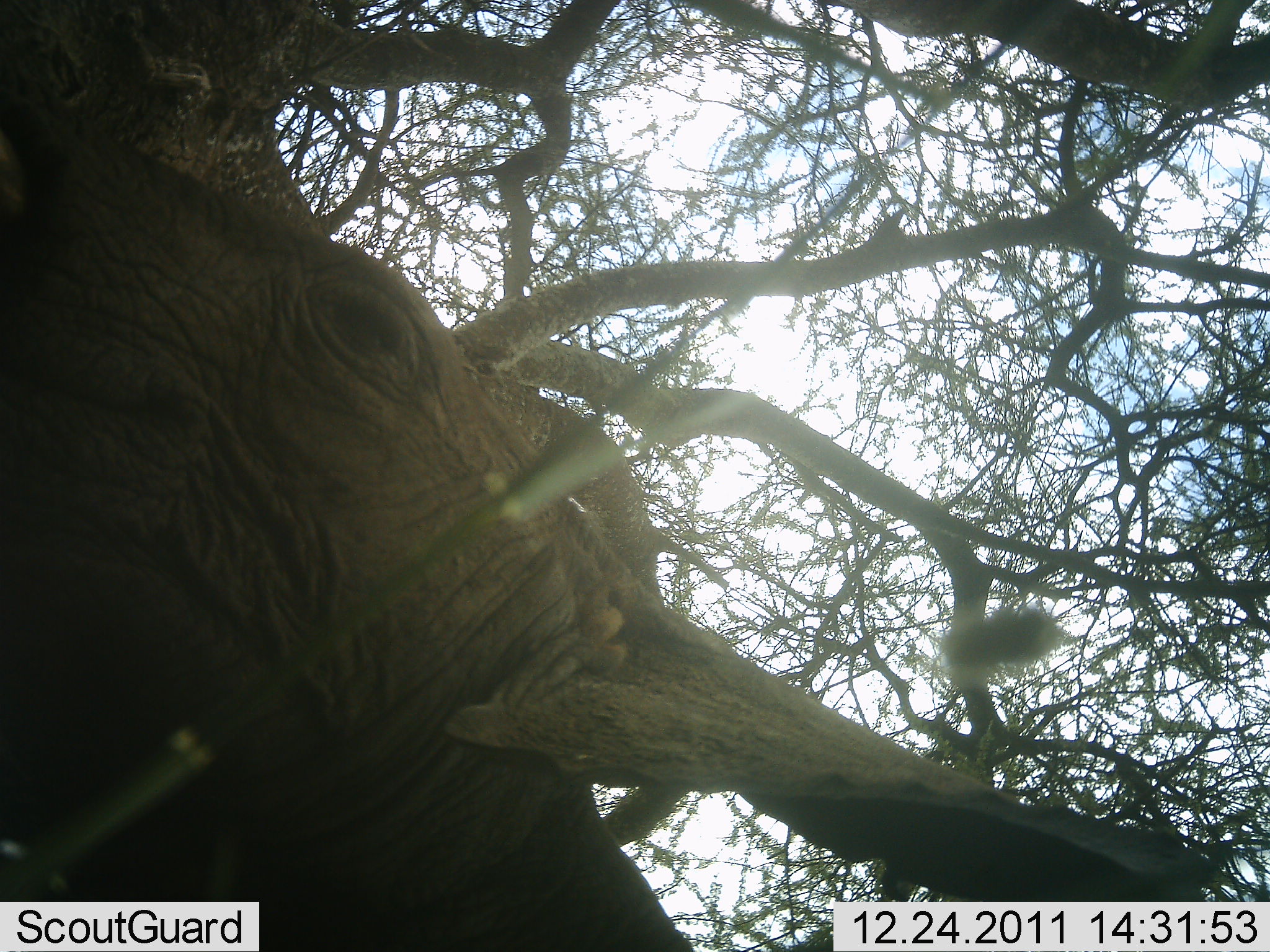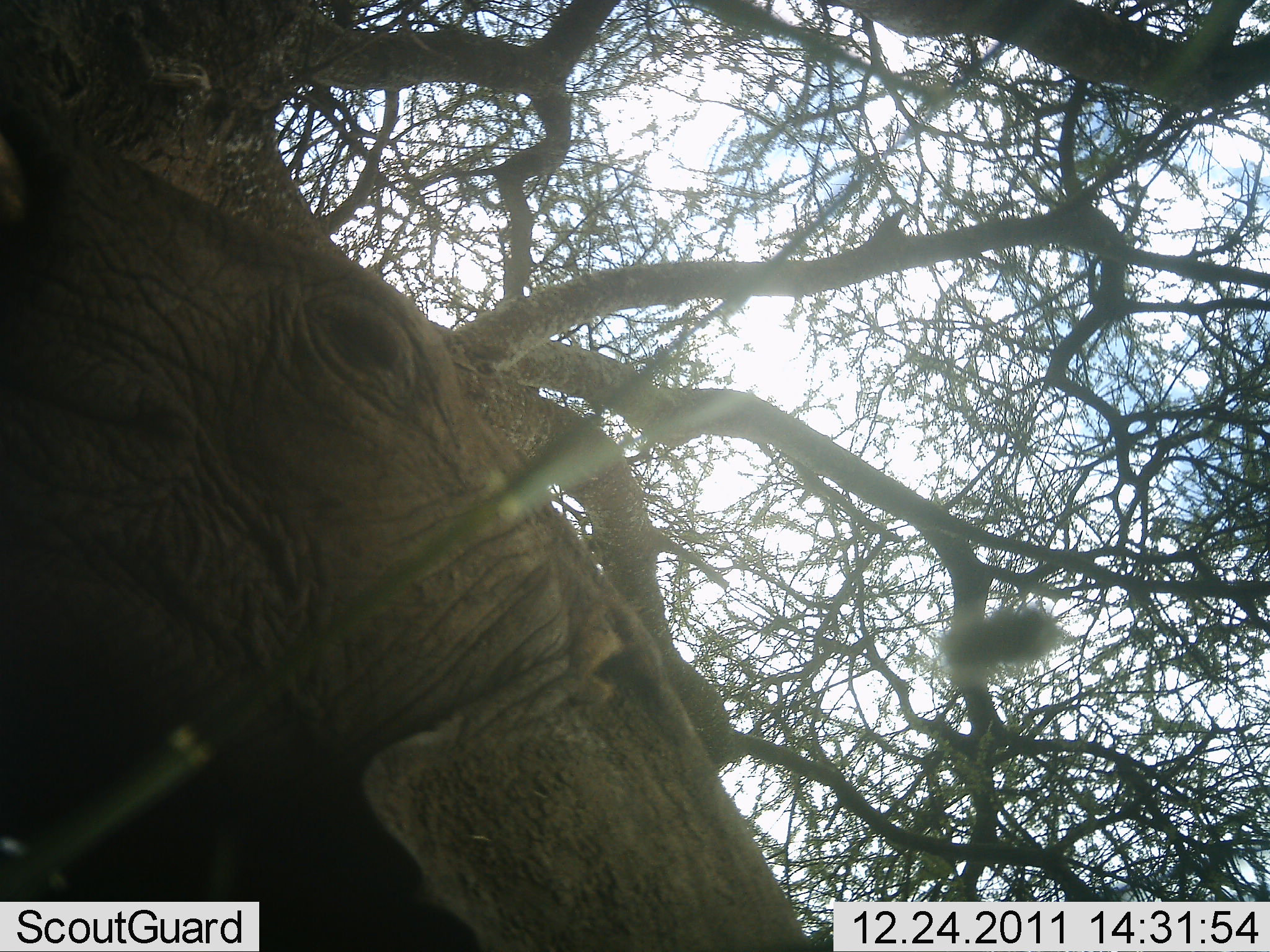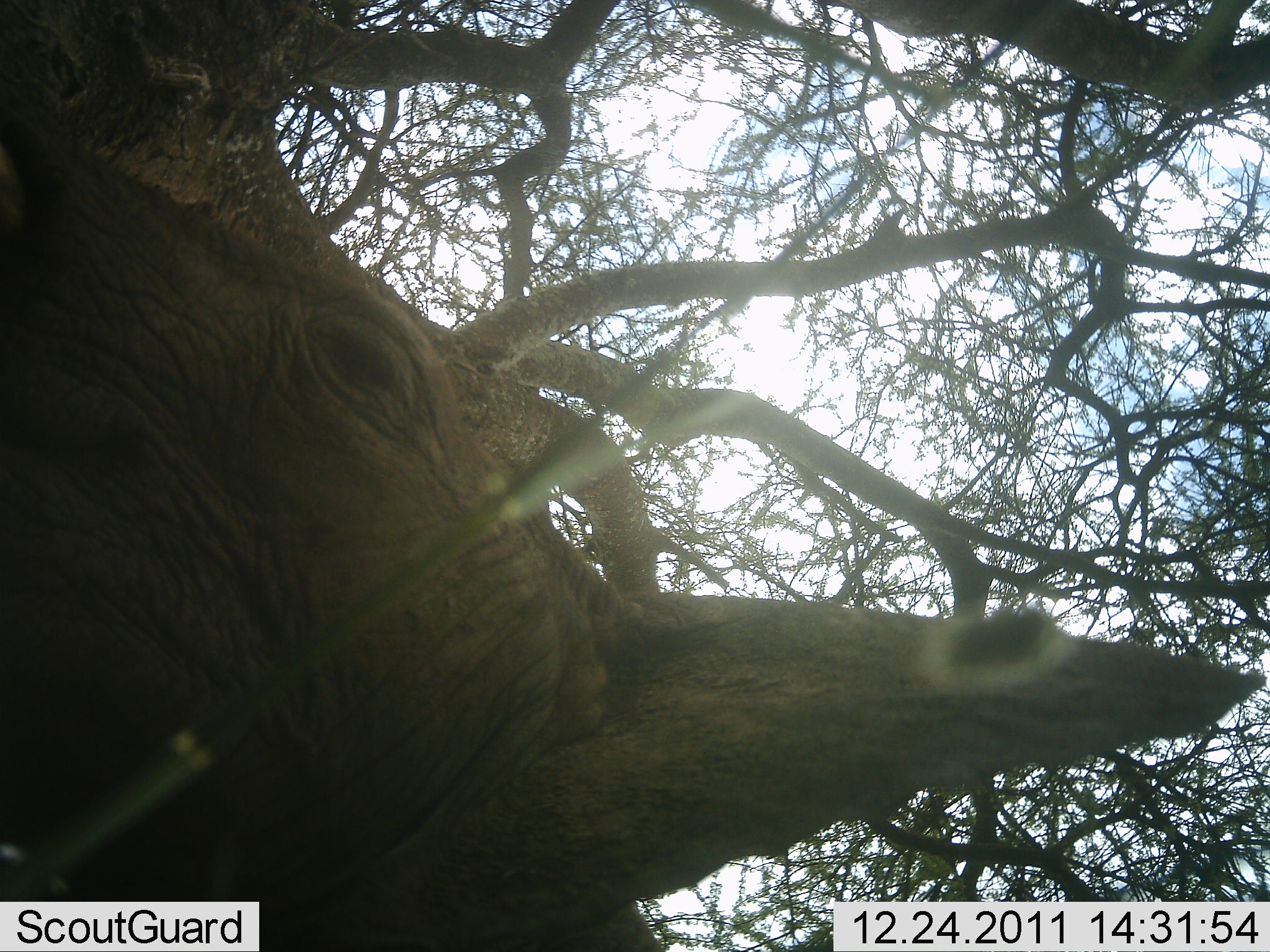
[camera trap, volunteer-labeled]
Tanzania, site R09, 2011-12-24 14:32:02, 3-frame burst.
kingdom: Animalia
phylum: Chordata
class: Mammalia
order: Proboscidea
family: Elephantidae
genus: Loxodonta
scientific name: Loxodonta africana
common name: african bush elephant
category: elephant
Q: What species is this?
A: Elephant (african bush elephant) (Loxodonta africana).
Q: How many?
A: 1.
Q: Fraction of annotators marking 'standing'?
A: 60%.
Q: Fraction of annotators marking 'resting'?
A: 10%.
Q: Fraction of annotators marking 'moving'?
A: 20%.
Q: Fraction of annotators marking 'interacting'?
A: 0%.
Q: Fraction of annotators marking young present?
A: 10%.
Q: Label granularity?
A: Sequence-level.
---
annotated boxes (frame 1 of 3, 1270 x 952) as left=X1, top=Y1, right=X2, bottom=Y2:
animal: left=0, top=0, right=1222, bottom=950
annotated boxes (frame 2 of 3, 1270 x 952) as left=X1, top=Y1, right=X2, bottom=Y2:
animal: left=0, top=18, right=819, bottom=951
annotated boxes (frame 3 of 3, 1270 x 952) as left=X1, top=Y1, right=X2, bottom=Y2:
animal: left=0, top=65, right=636, bottom=949